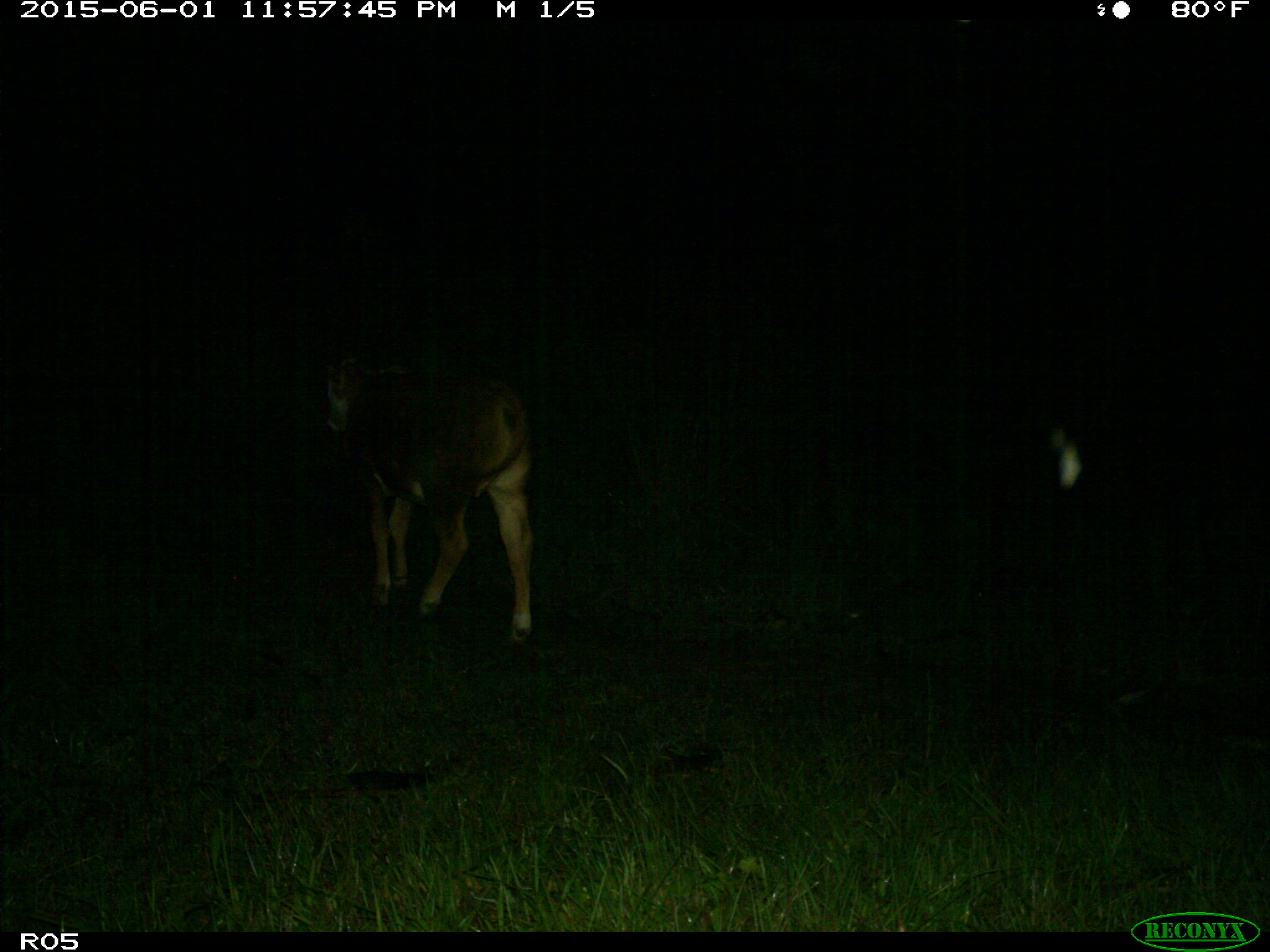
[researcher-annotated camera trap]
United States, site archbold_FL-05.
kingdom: Animalia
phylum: Chordata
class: Mammalia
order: Artiodactyla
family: Bovidae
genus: Bos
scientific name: Bos taurus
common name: domestic cow